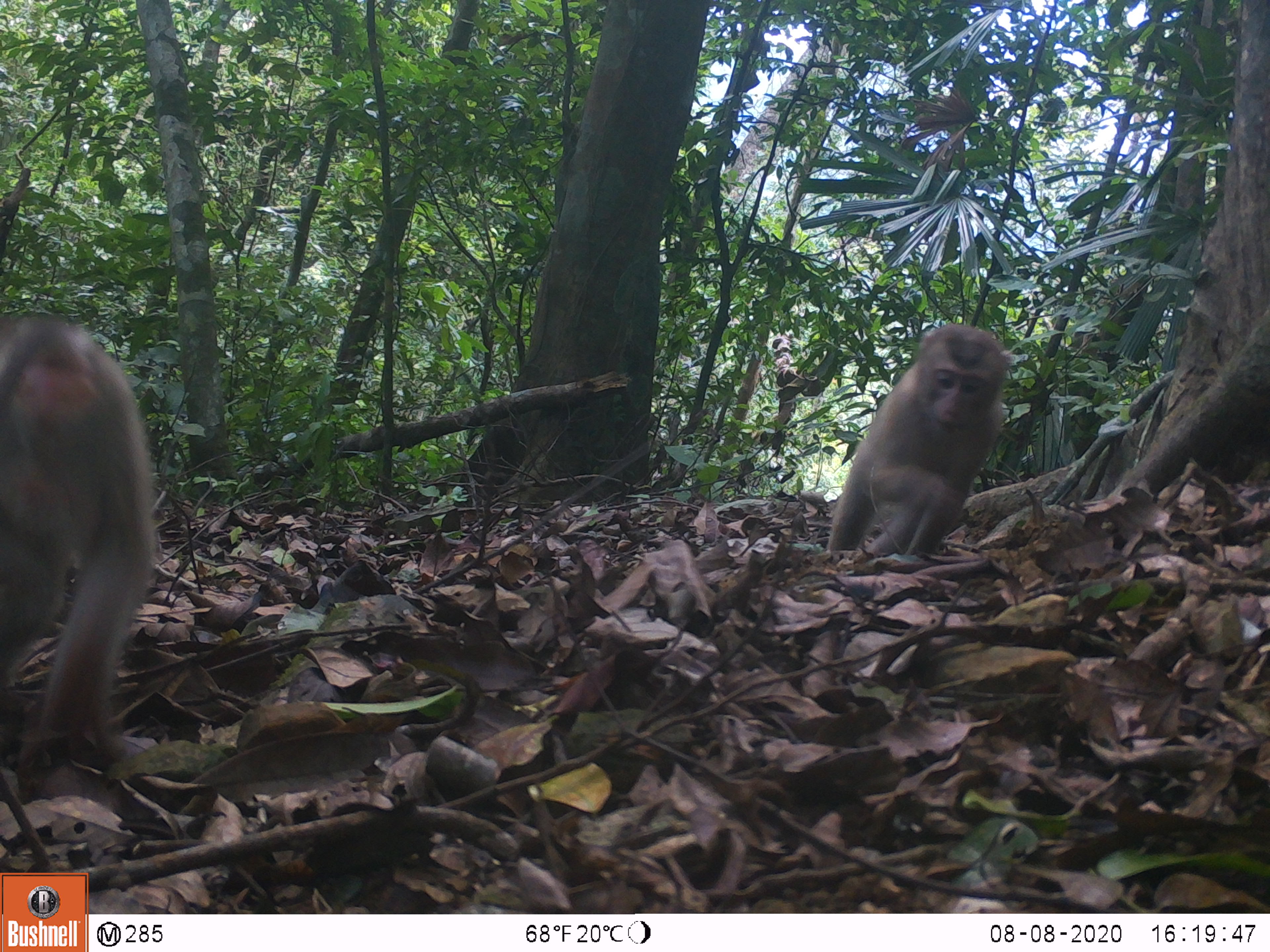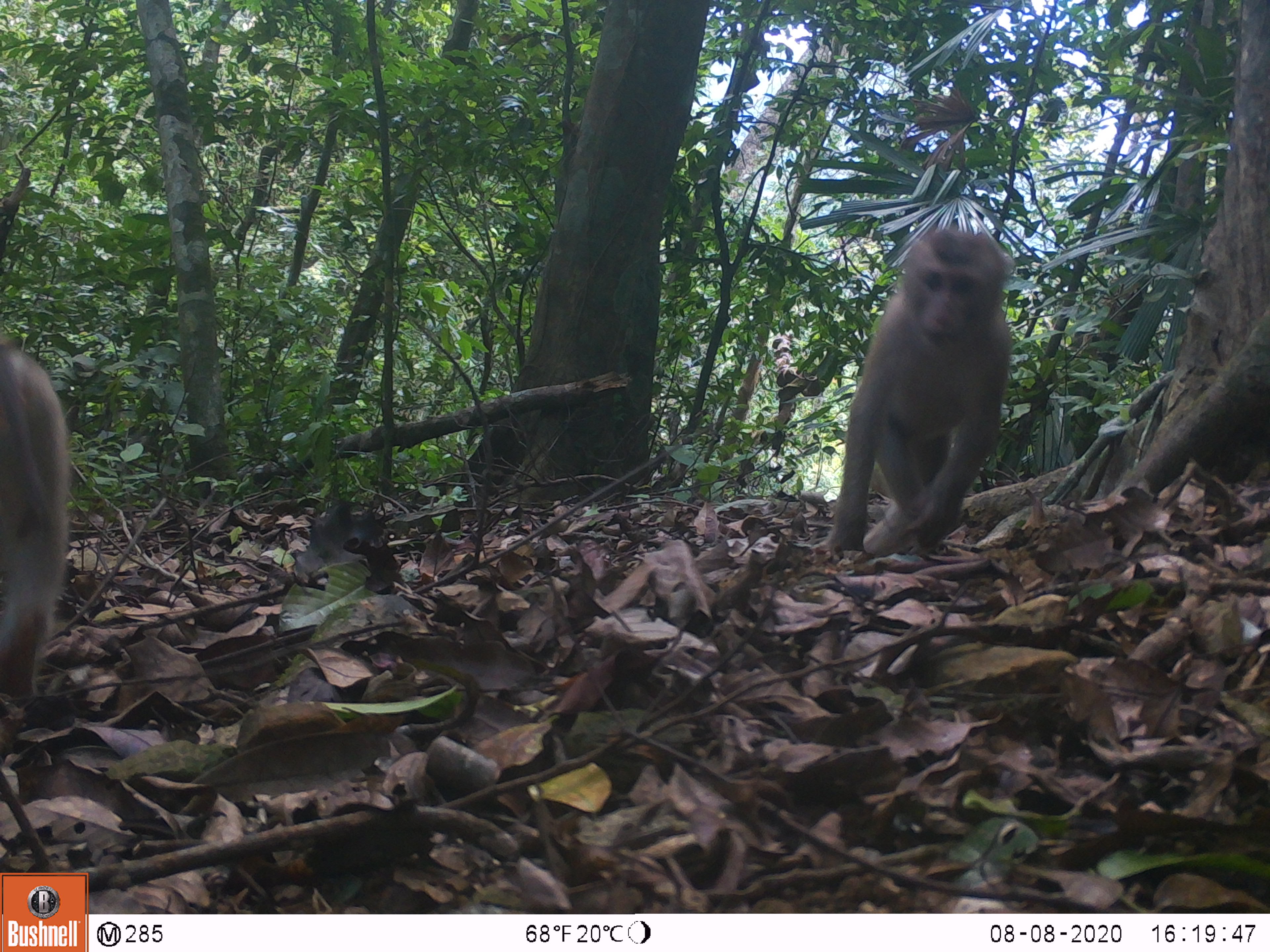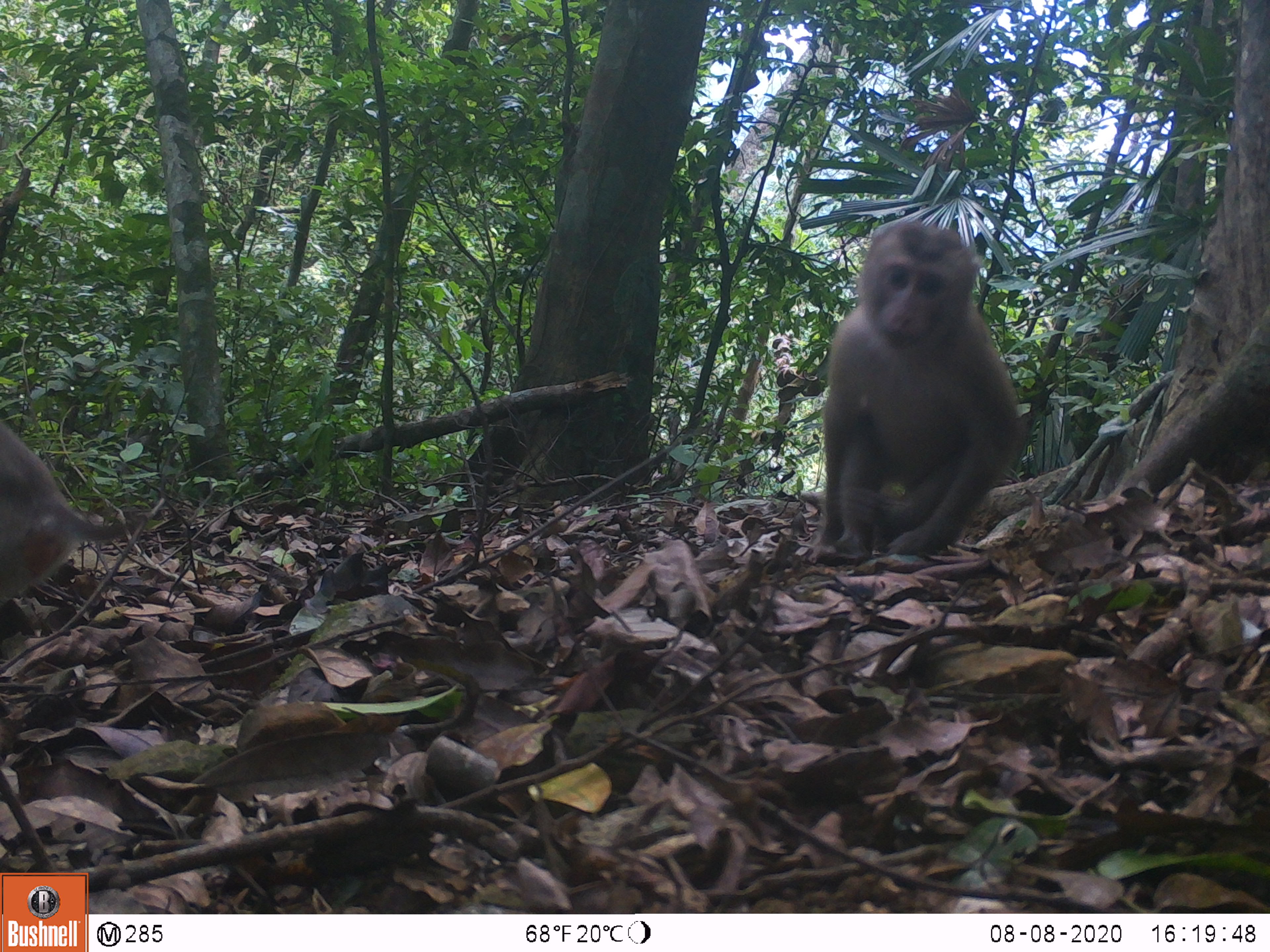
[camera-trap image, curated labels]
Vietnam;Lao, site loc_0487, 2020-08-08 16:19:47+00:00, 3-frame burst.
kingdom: Animalia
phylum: Chordata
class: Mammalia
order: Primates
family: Cercopithecidae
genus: Macaca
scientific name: Macaca nemestrina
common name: pig-tailed macaque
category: pig tailed macaque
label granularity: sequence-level